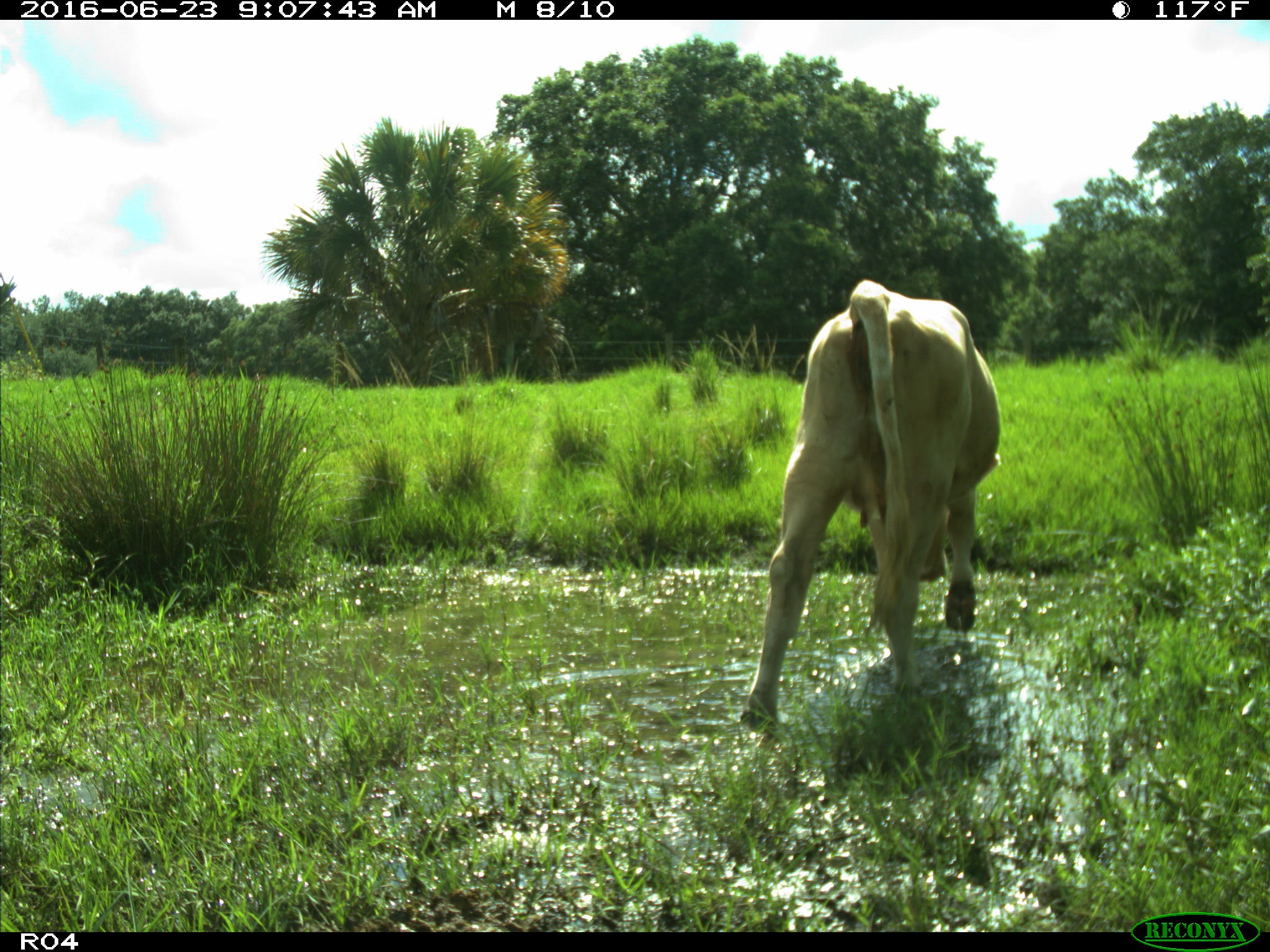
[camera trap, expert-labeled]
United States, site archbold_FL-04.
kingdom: Animalia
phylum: Chordata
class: Mammalia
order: Artiodactyla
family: Bovidae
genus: Bos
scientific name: Bos taurus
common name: domestic cow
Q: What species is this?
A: Bos taurus (domestic cow).